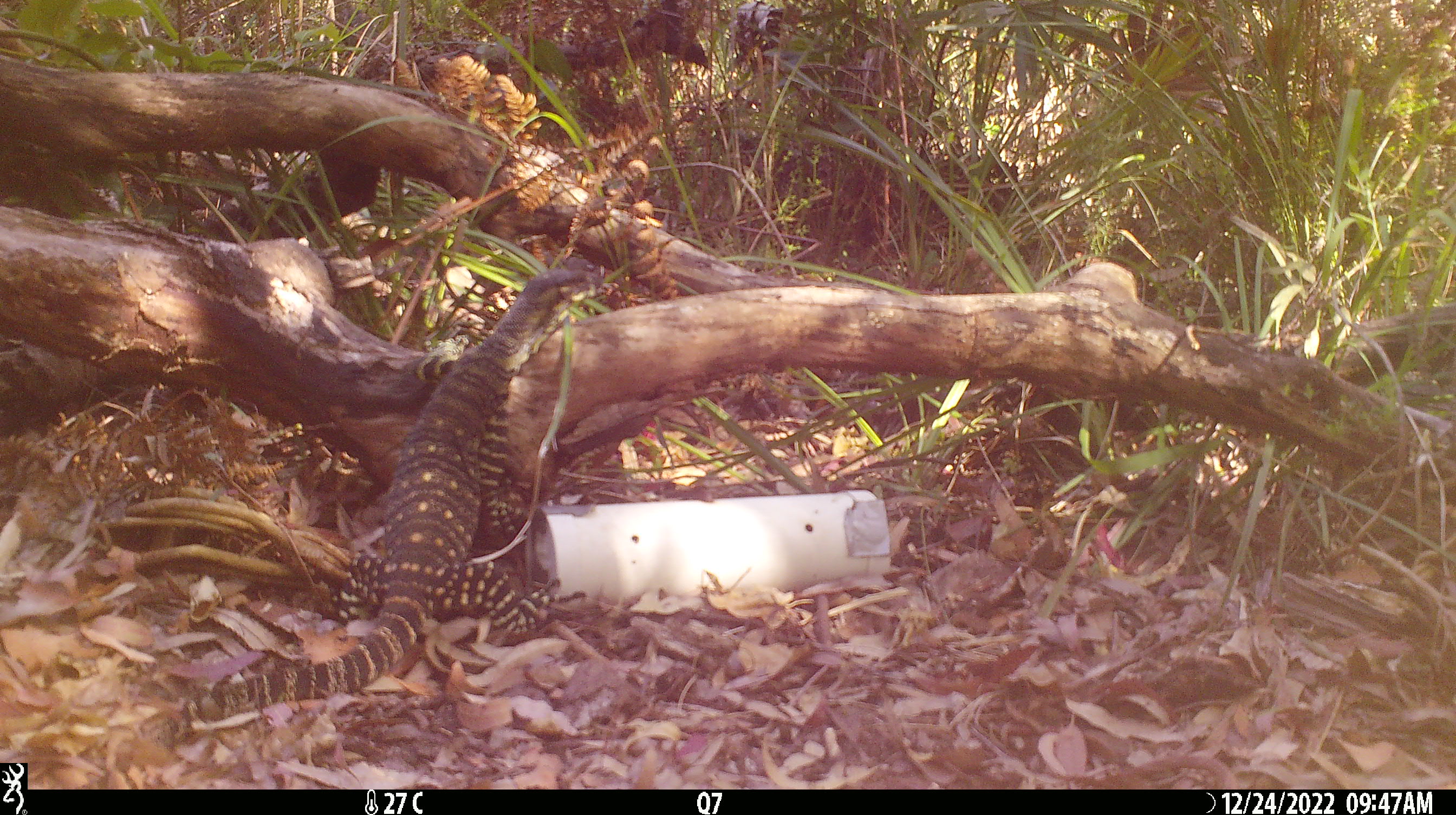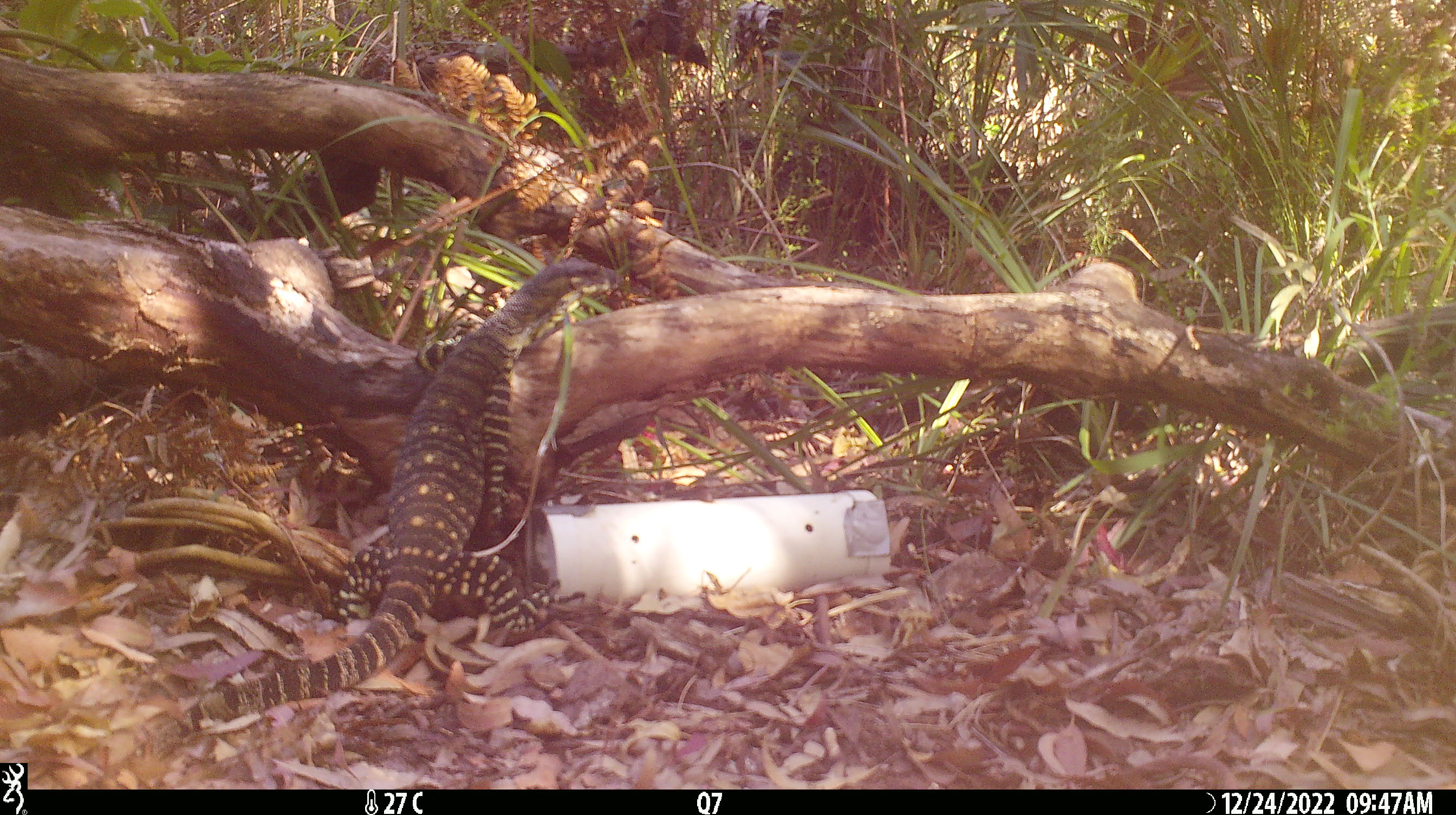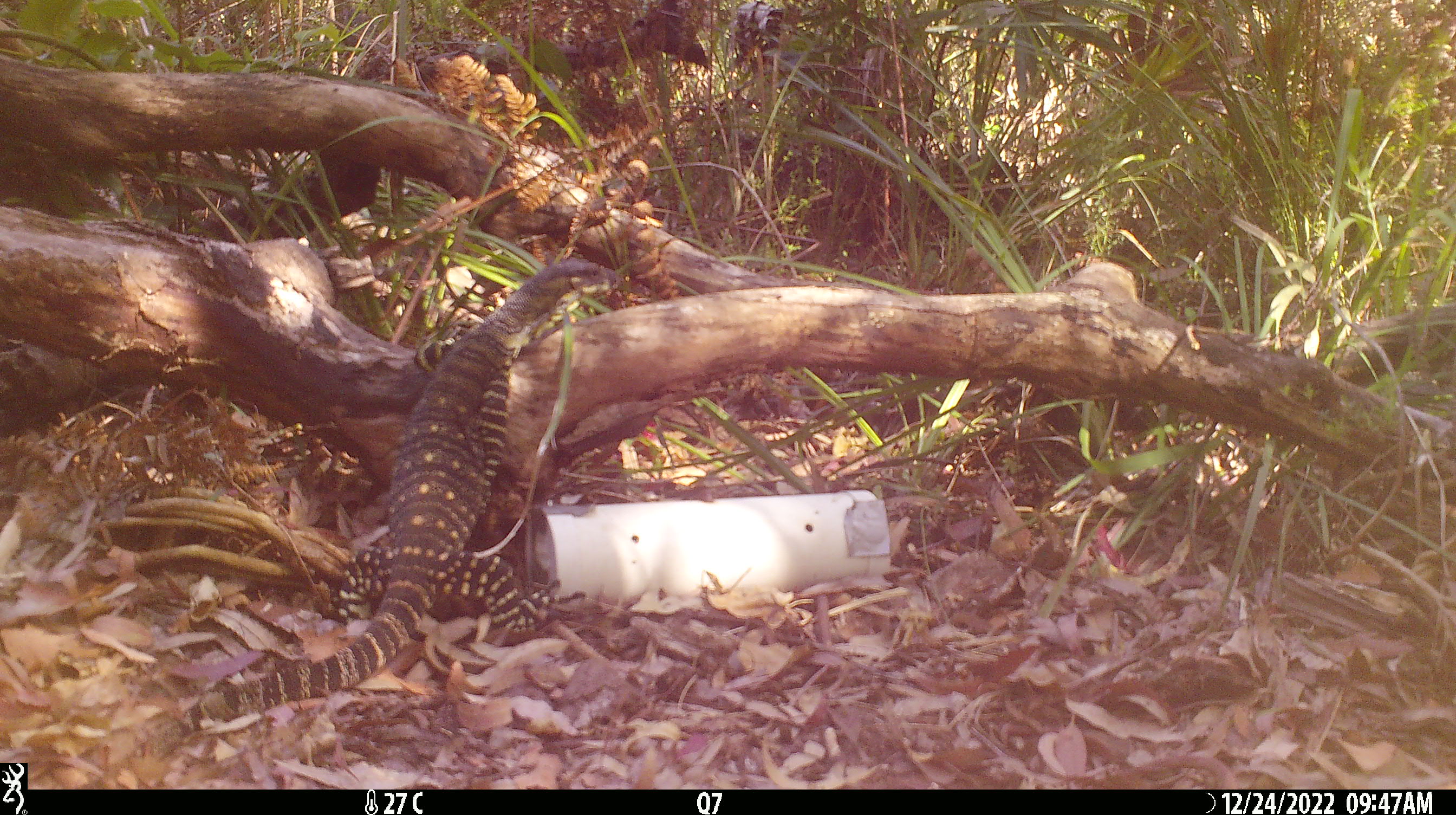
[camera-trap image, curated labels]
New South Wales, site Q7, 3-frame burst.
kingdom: Animalia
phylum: Chordata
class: Reptilia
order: Squamata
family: Varanidae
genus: Varanus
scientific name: Varanus varius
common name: lace monitor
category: goanna